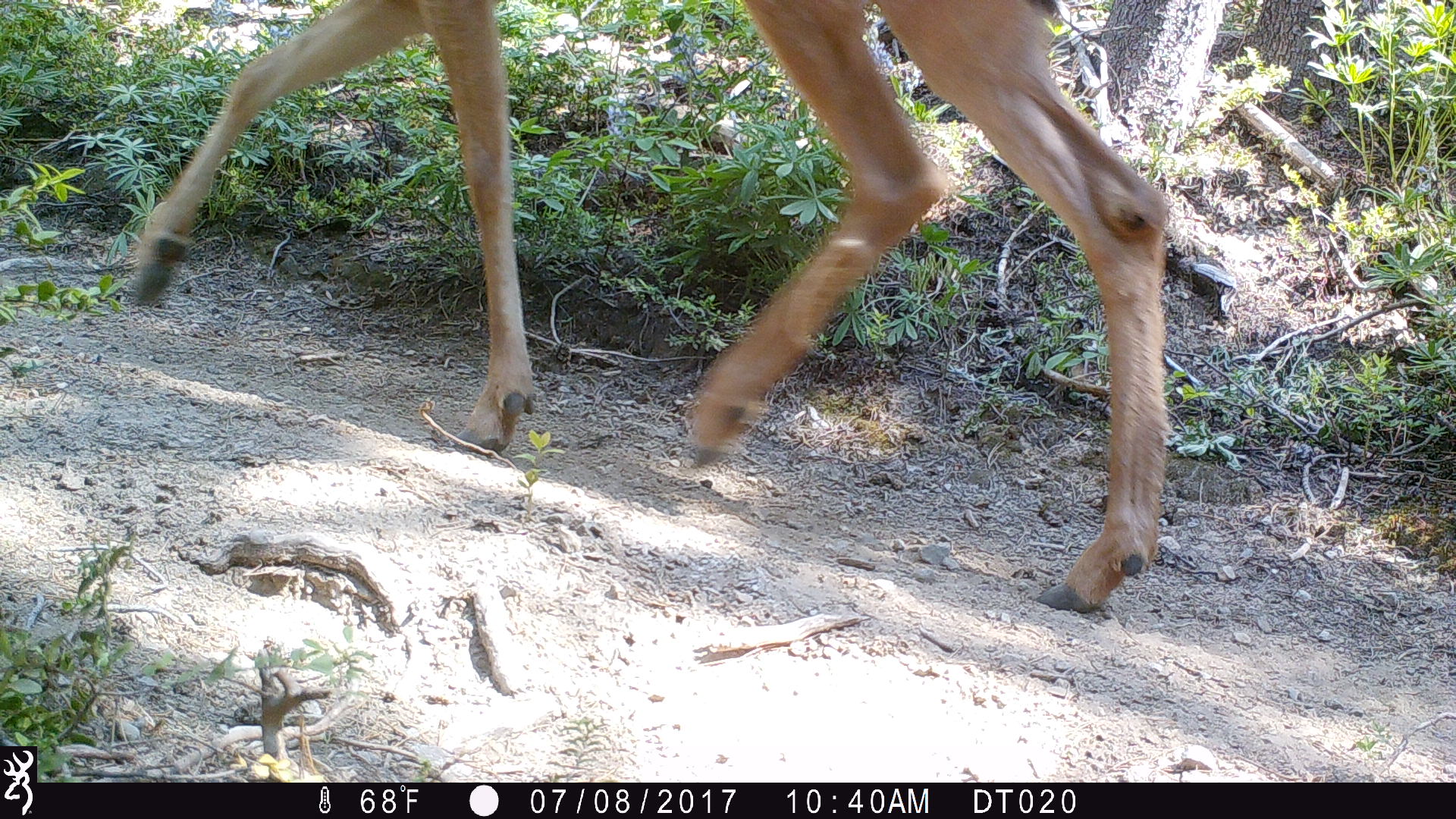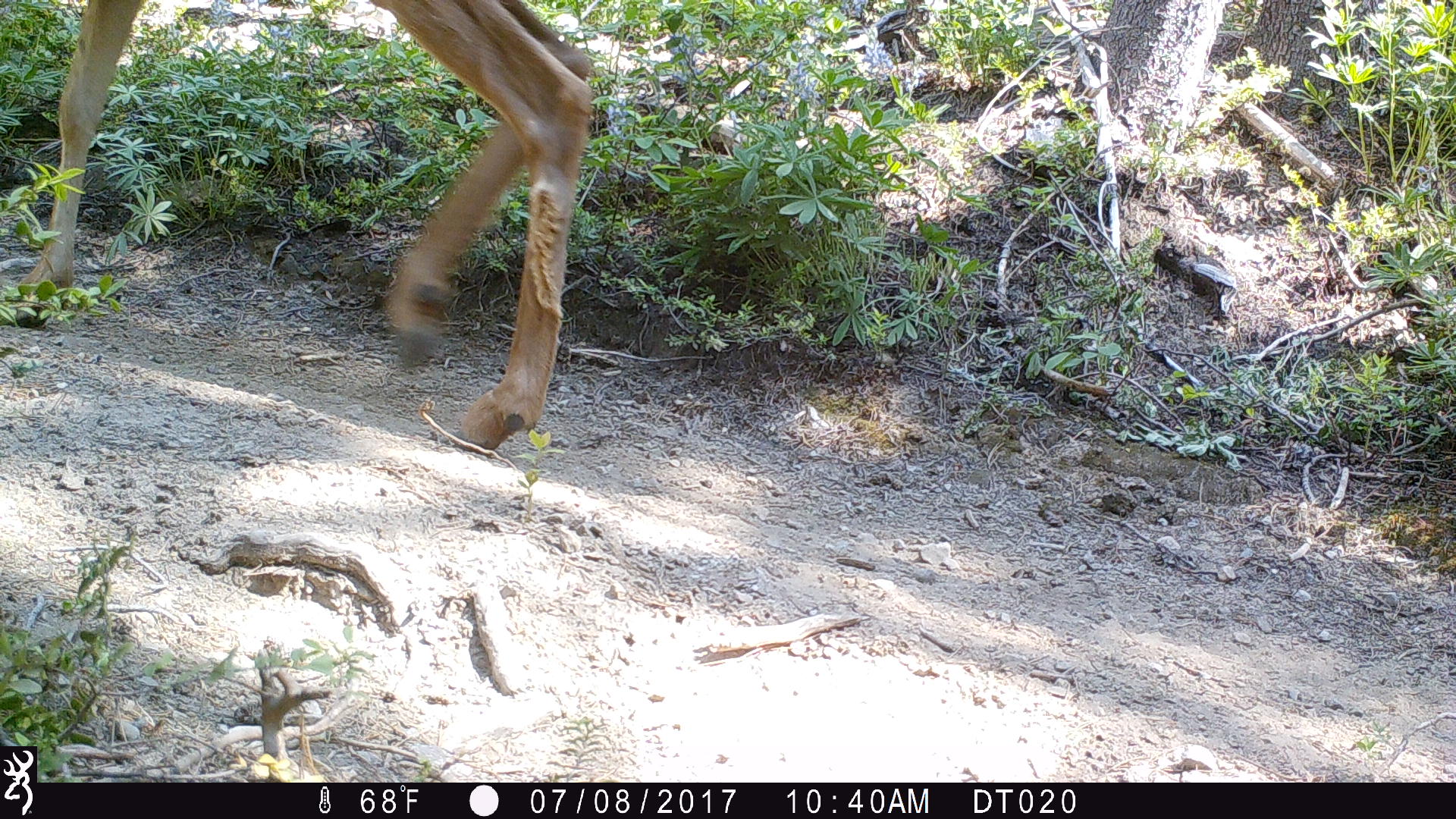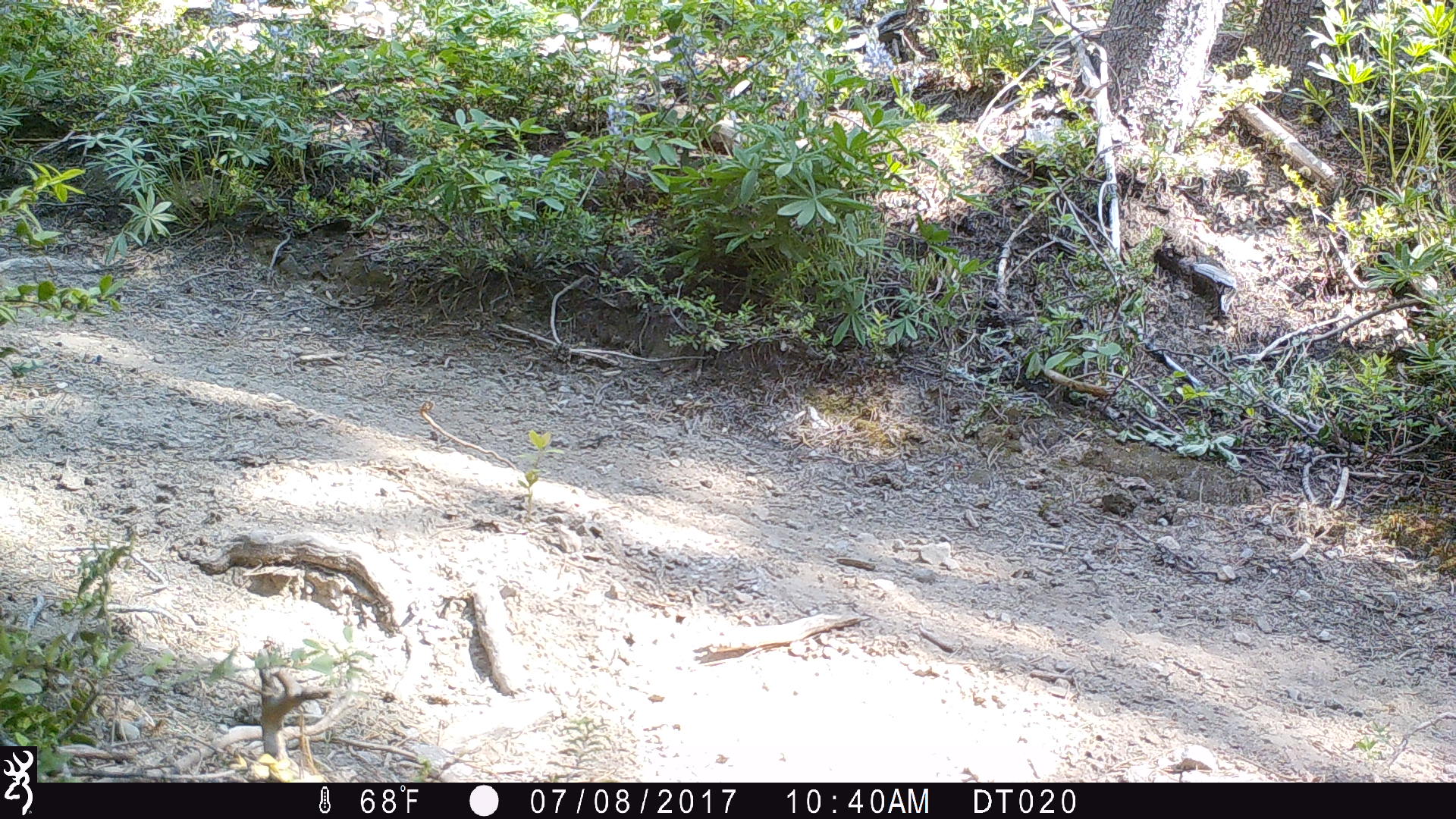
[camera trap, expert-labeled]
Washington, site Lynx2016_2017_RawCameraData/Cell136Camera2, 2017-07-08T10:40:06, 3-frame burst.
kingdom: Animalia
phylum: Chordata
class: Mammalia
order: Artiodactyla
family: Cervidae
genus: Odocoileus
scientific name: Odocoileus hemionus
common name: mule deer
Odocoileus hemionus (mule deer). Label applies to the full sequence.